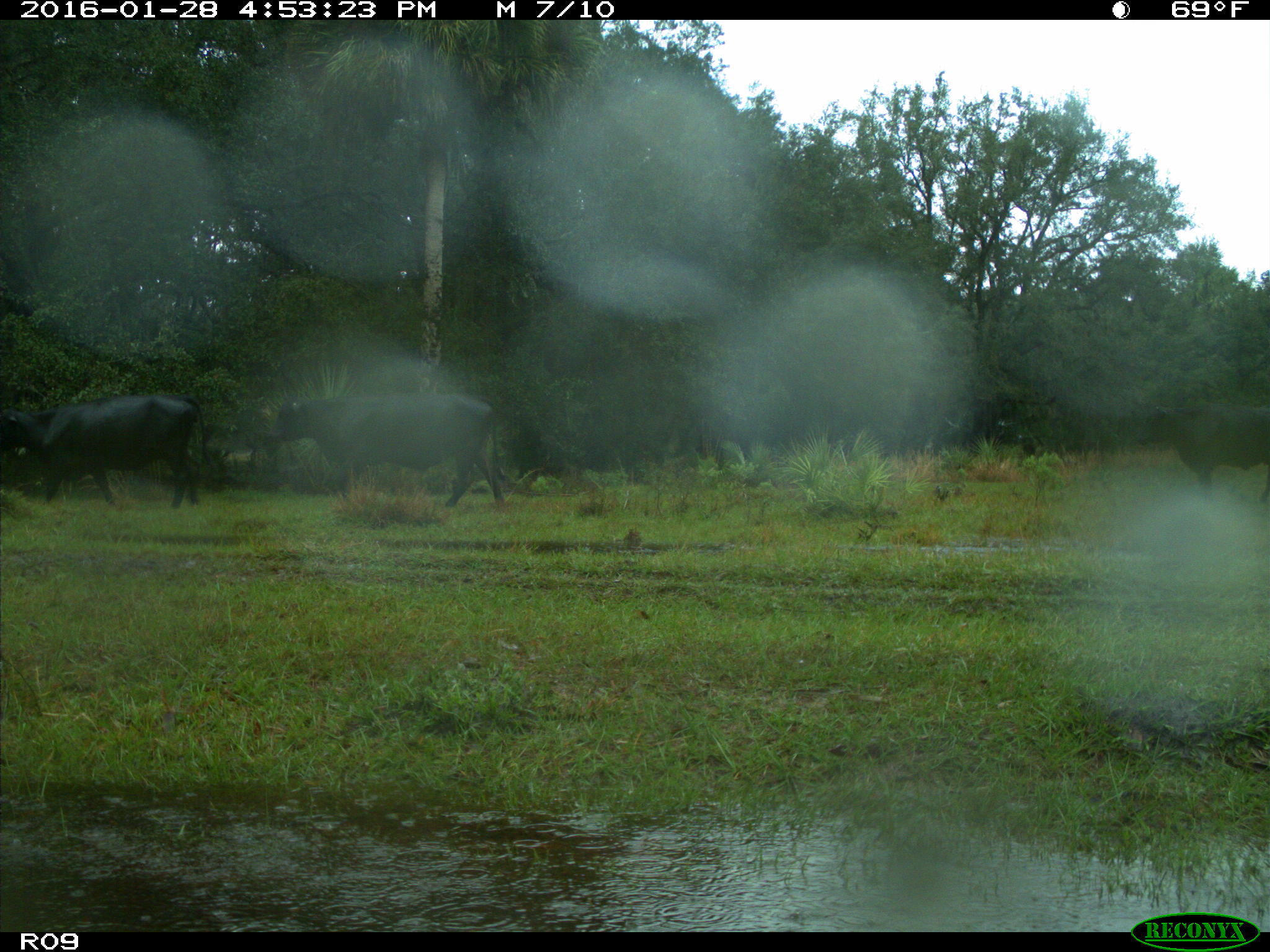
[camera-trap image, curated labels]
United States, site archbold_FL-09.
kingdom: Animalia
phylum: Chordata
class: Mammalia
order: Artiodactyla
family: Bovidae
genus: Bos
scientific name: Bos taurus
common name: domestic cow